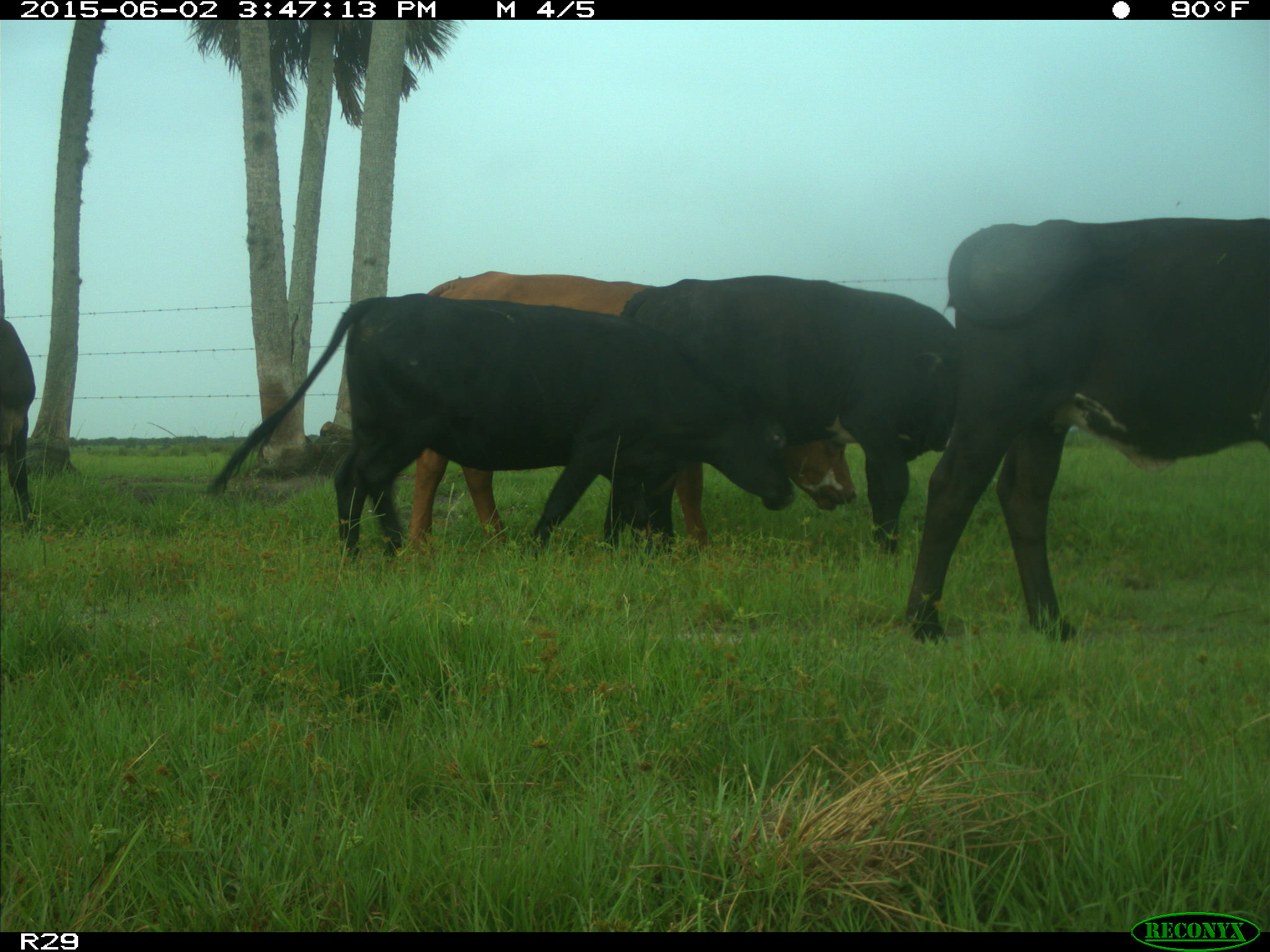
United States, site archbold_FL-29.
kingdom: Animalia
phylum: Chordata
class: Mammalia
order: Artiodactyla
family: Bovidae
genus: Bos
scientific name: Bos taurus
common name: domestic cow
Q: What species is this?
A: Bos taurus (domestic cow).